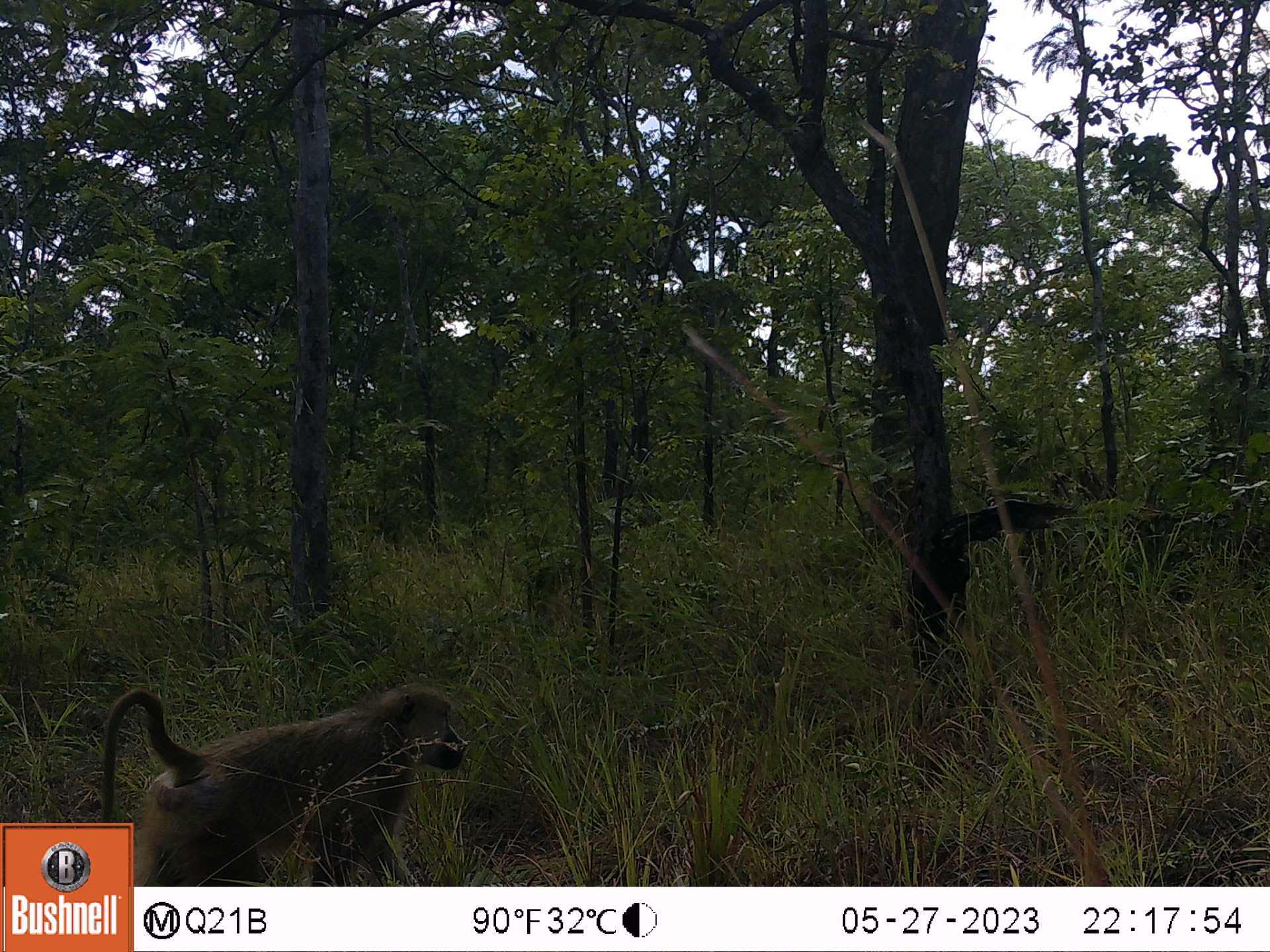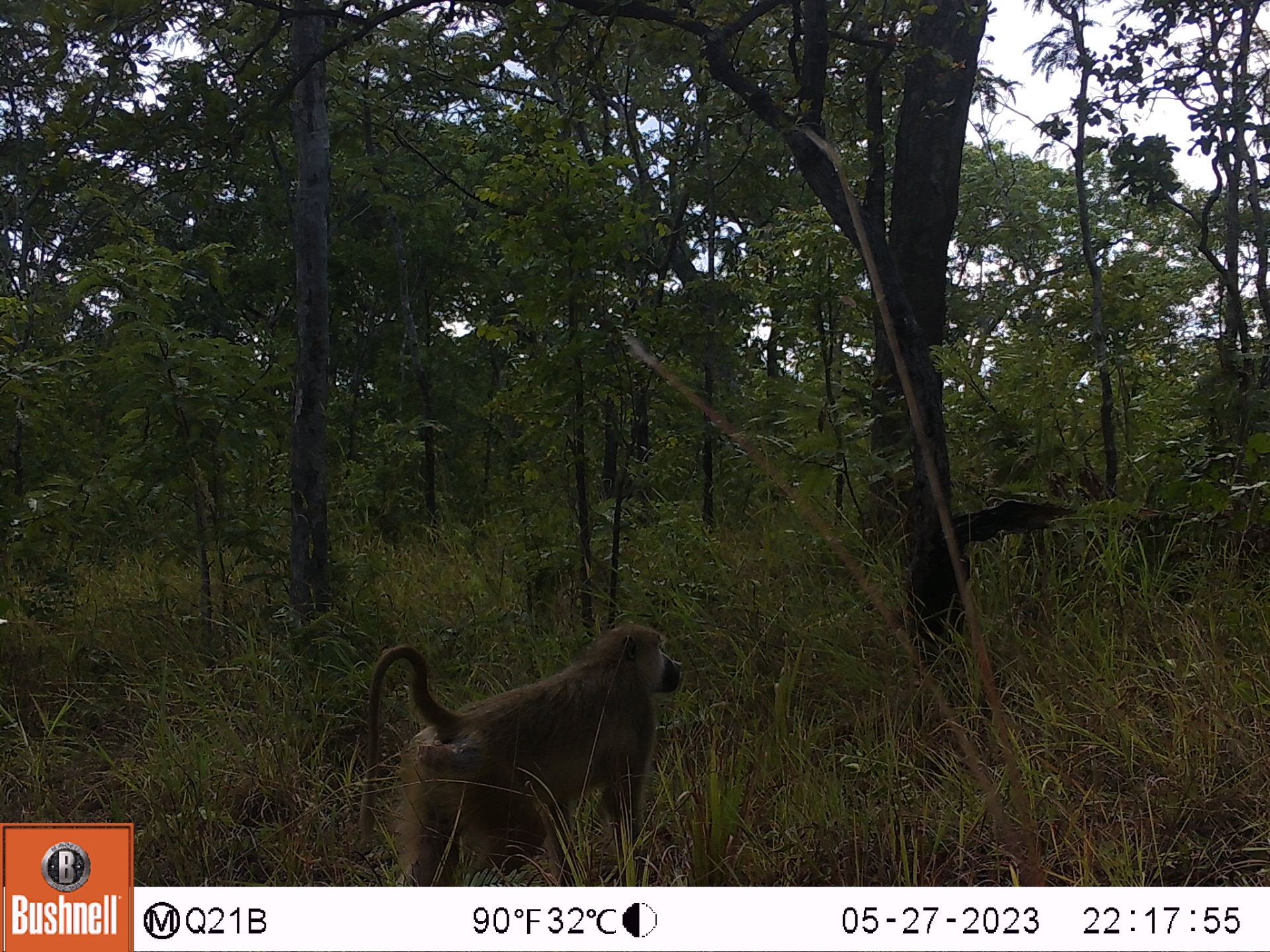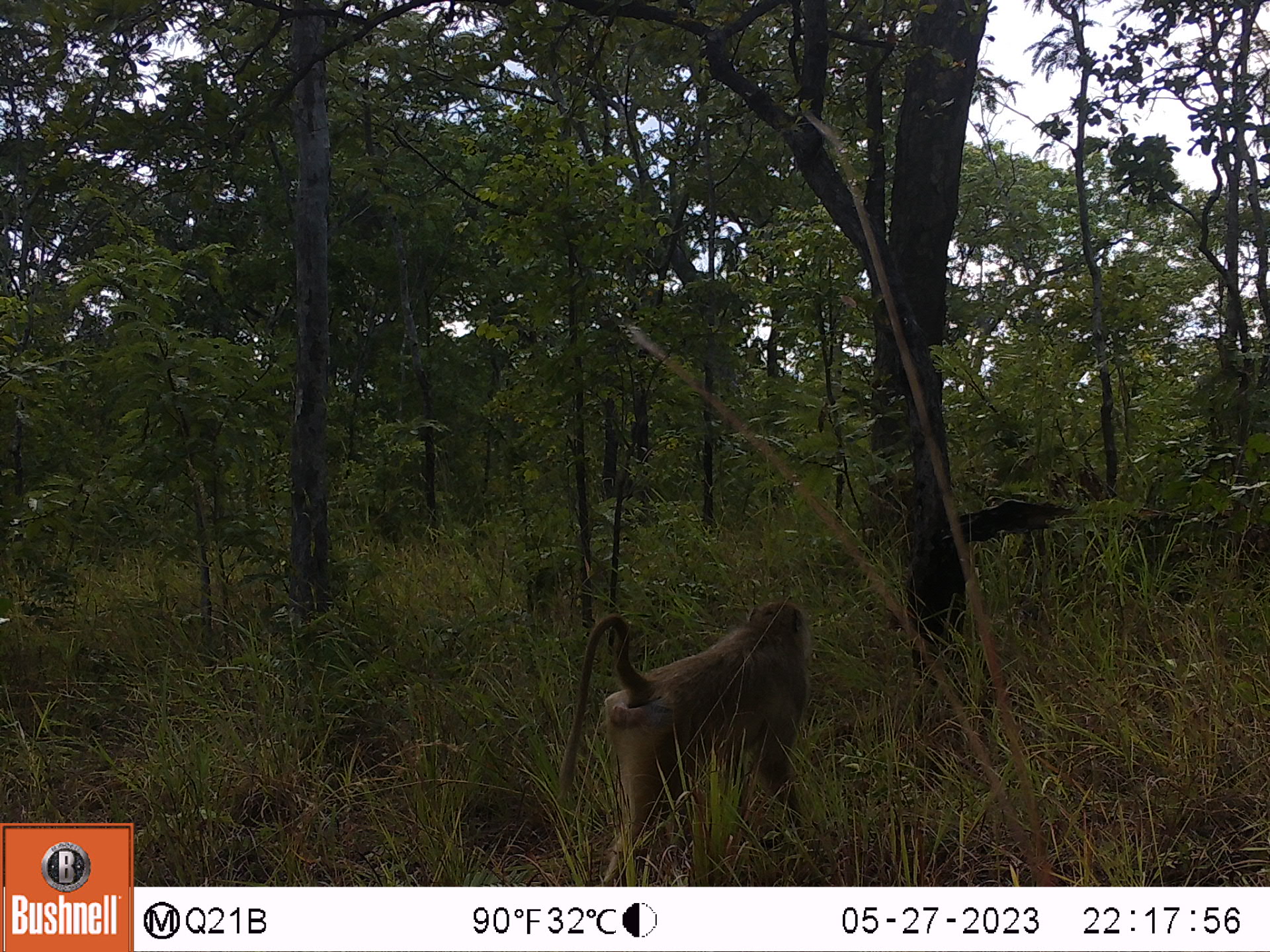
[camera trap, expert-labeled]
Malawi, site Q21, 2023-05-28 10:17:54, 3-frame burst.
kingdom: Animalia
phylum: Chordata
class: Mammalia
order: Primates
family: Cercopithecidae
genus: Papio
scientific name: Papio cynocephalus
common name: yellow baboon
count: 1